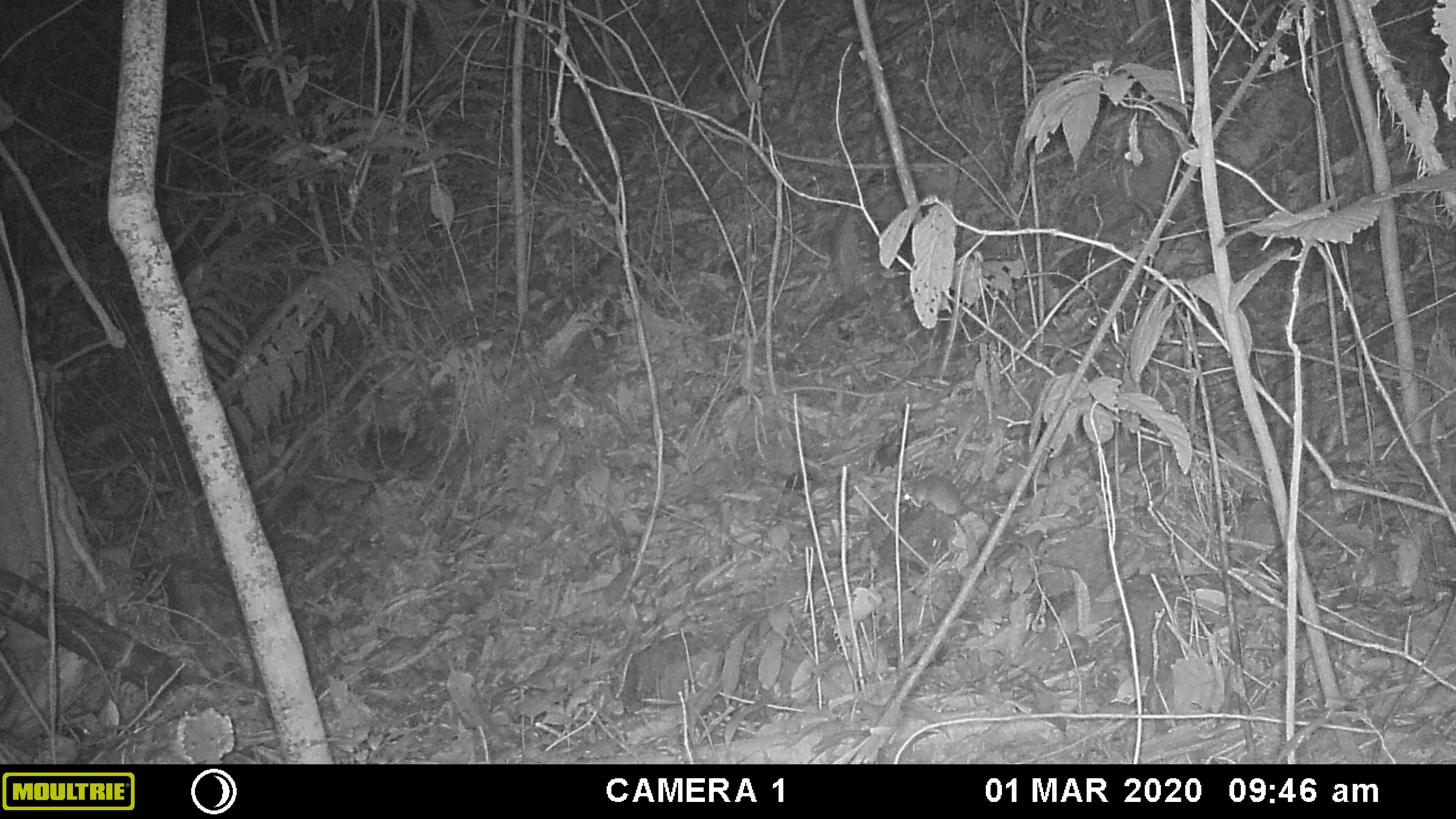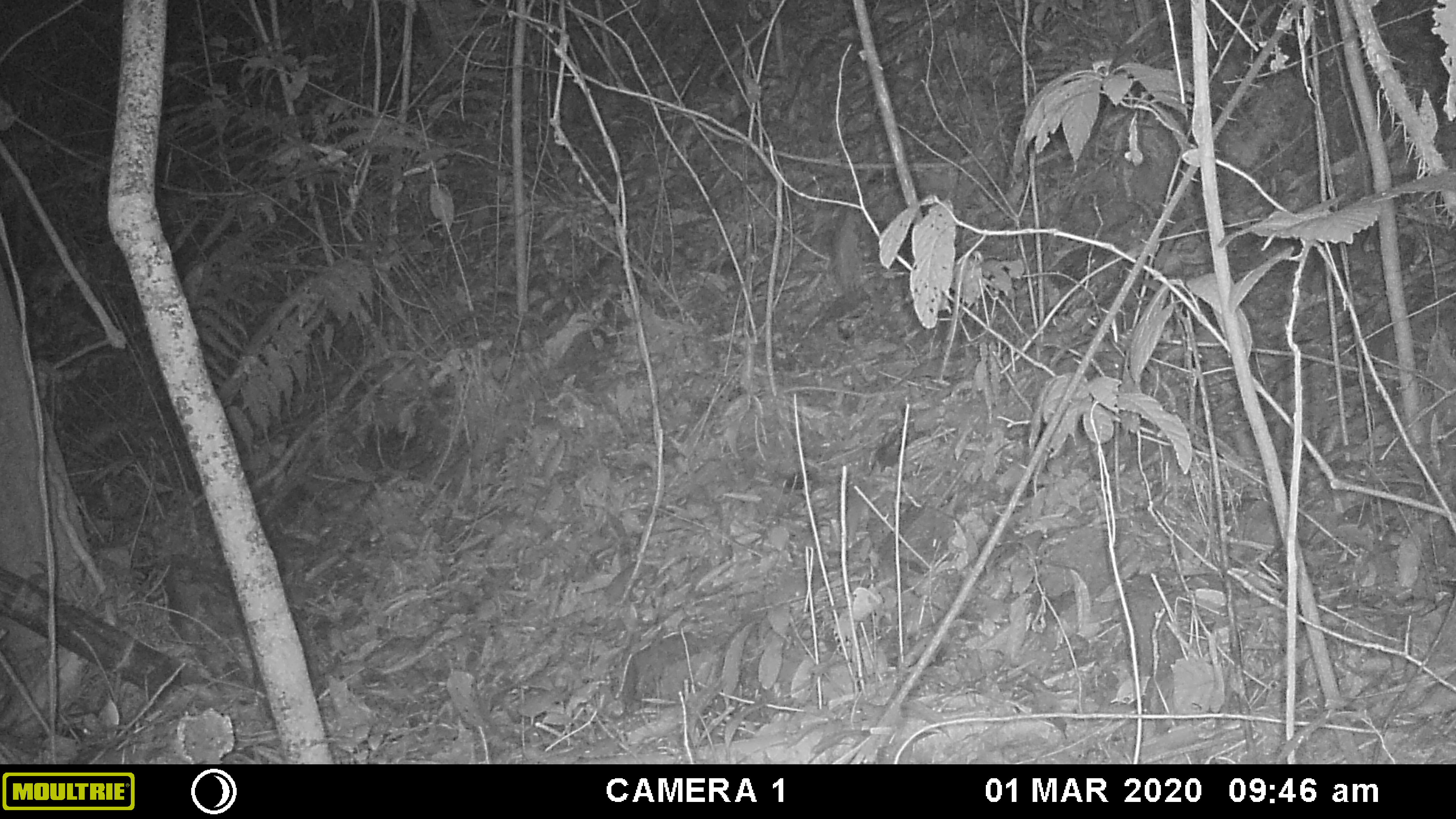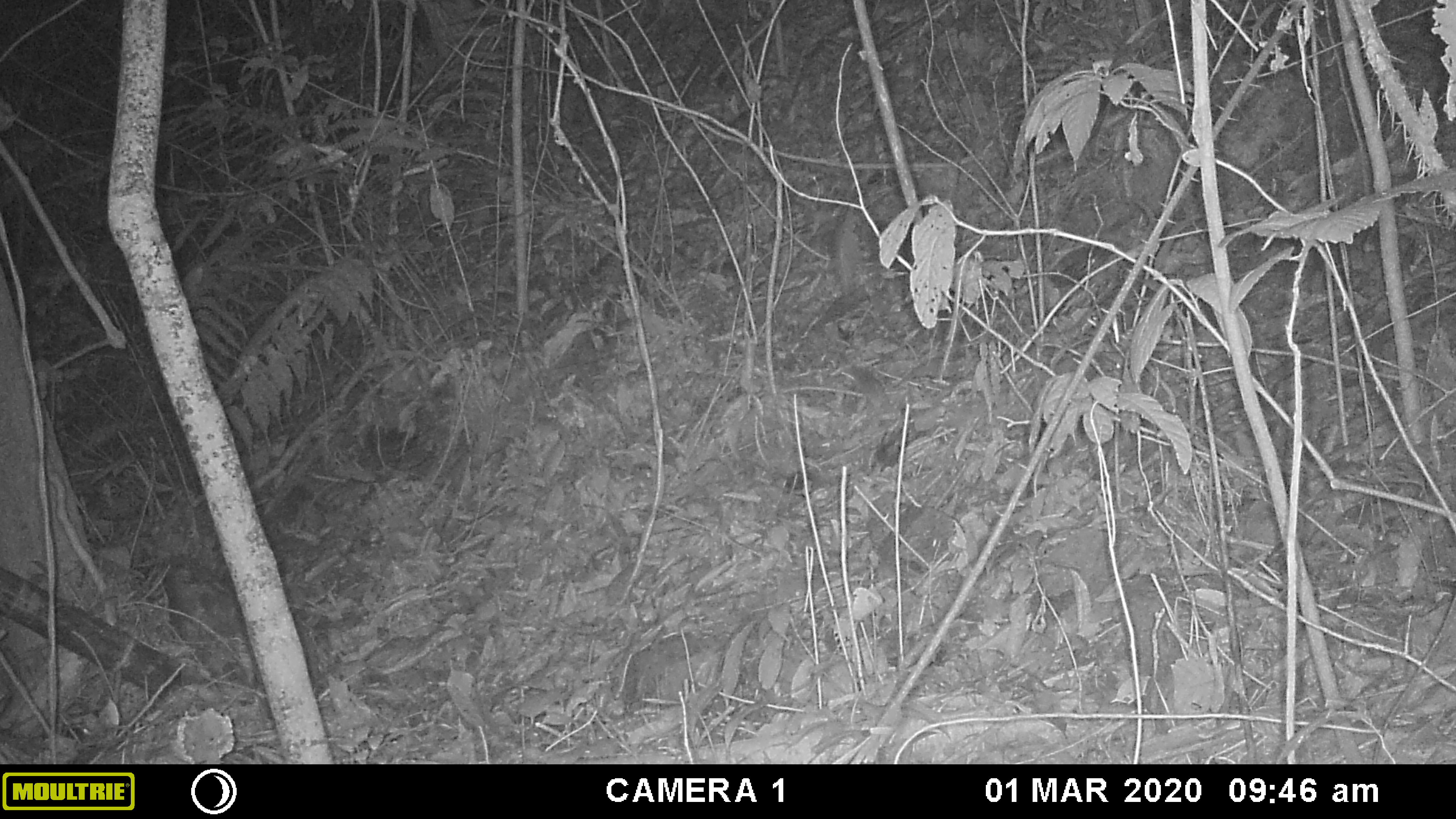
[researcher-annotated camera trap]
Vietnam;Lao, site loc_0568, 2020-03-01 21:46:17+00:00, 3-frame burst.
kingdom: Animalia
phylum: Chordata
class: Mammalia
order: Rodentia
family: Muridae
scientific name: Muridae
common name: old-world mice and rats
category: unidentified murid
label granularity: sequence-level